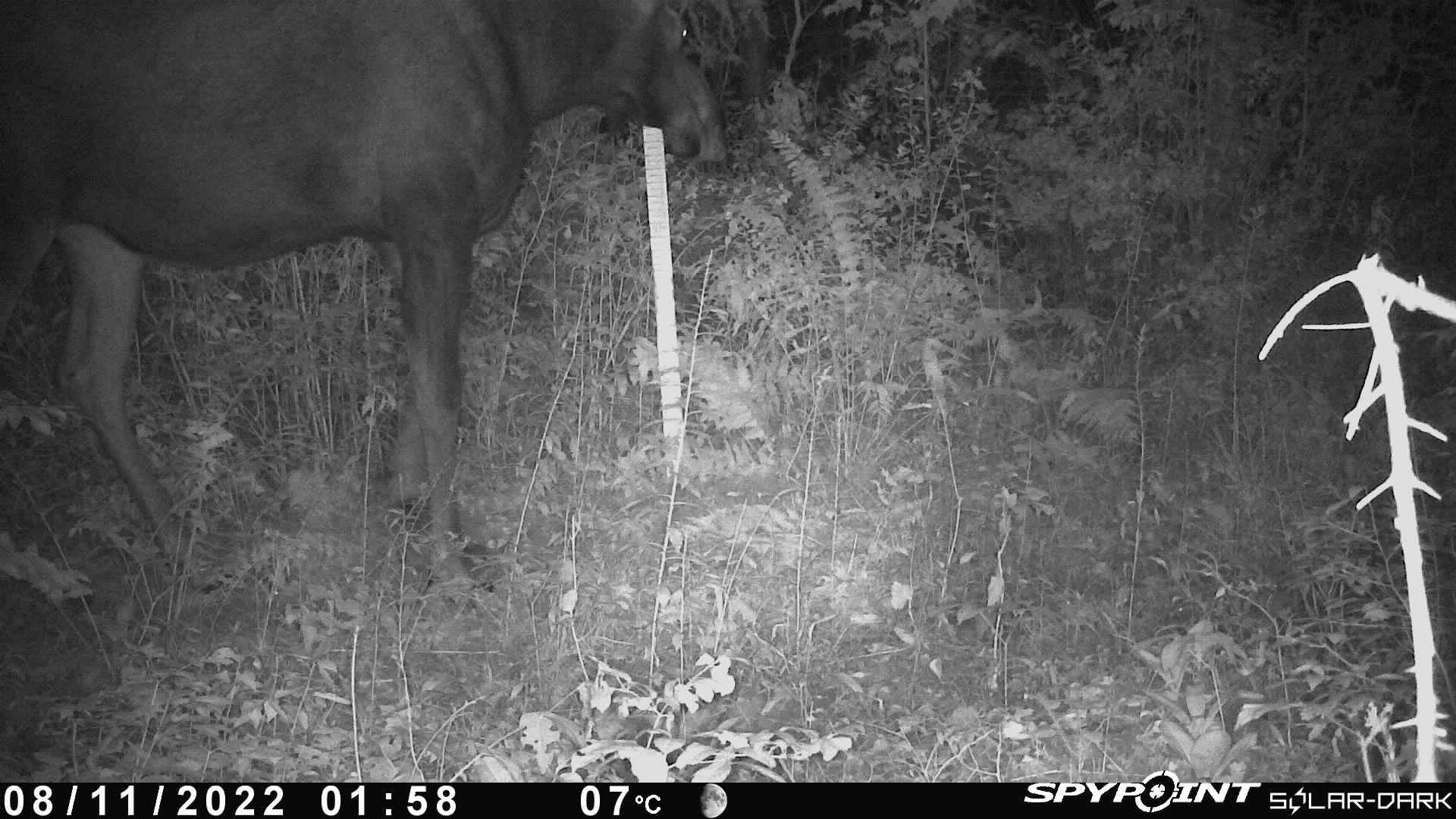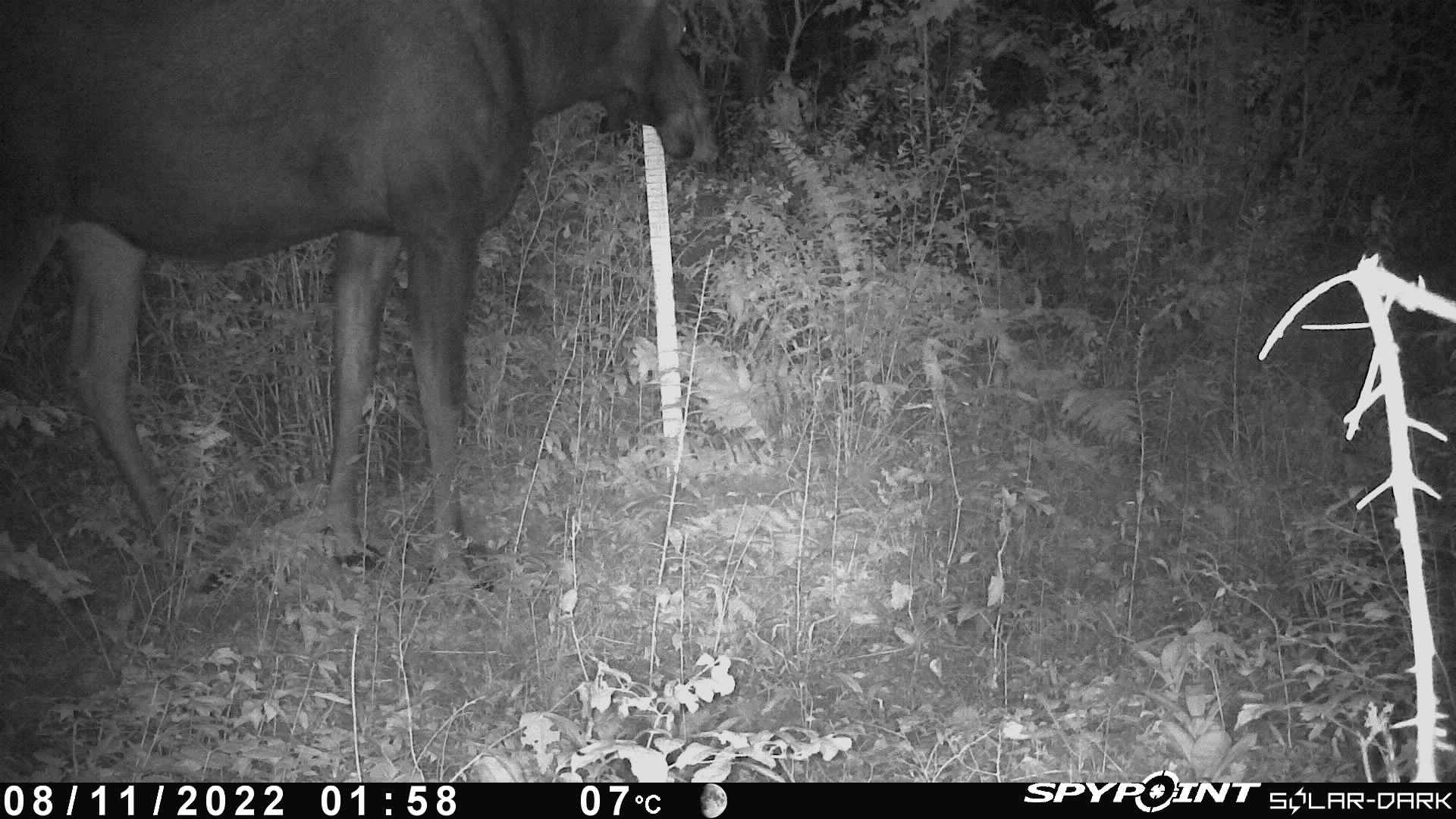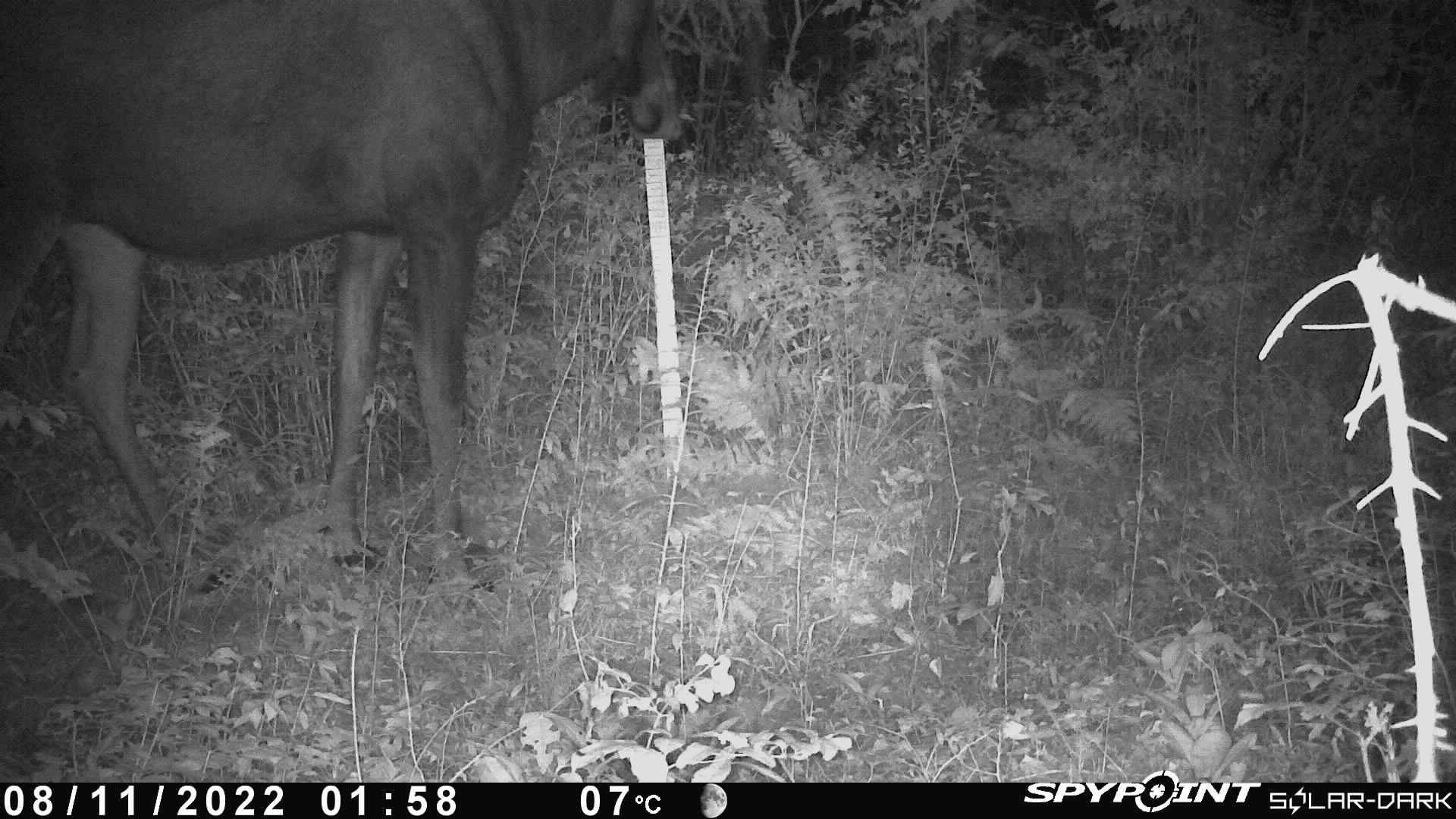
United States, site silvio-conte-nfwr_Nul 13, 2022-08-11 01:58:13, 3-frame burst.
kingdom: Animalia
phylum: Chordata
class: Mammalia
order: Artiodactyla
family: Cervidae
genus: Alces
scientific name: Alces alces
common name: moose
Moose (Alces alces).